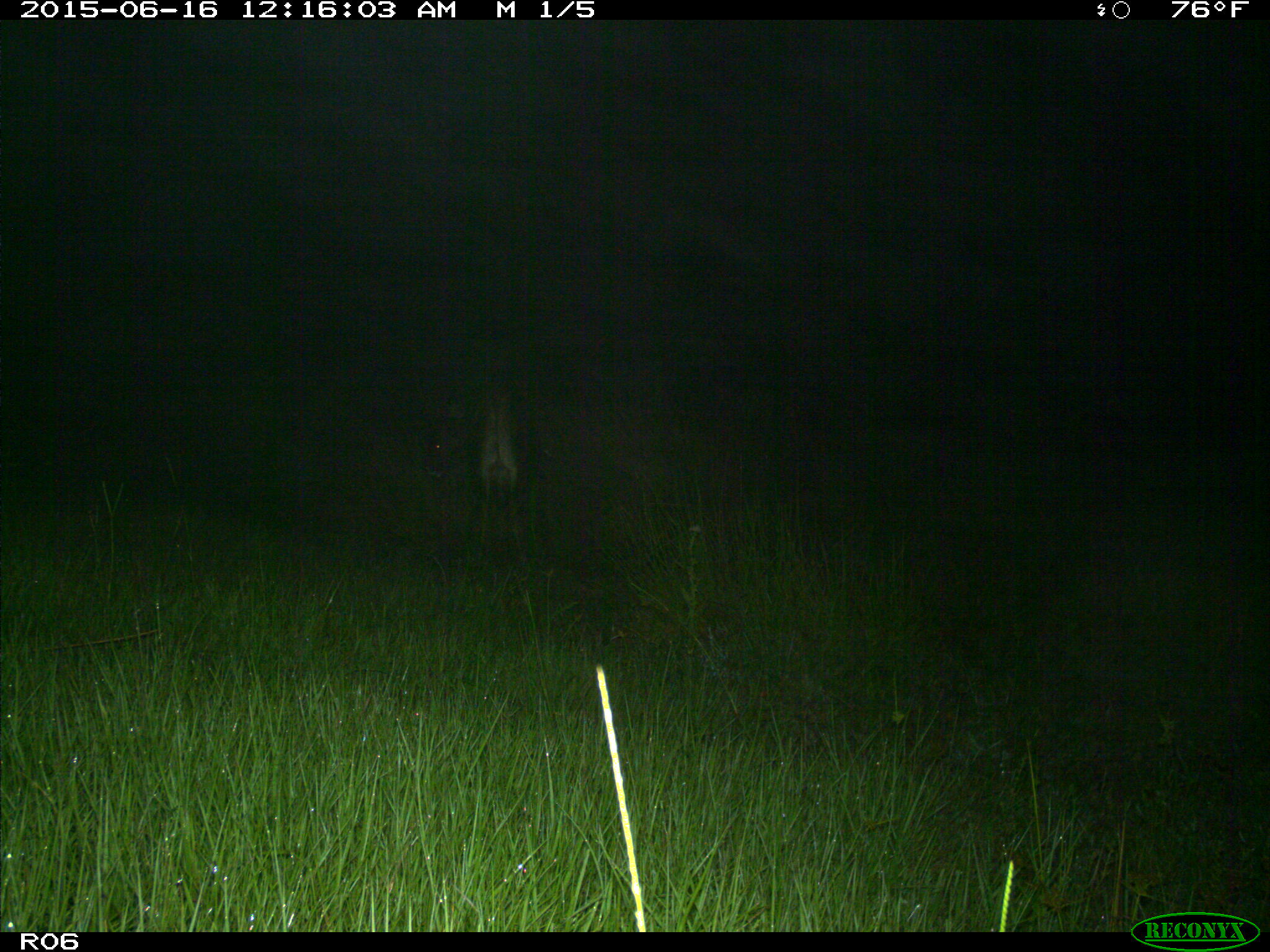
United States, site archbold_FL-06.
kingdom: Animalia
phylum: Chordata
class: Mammalia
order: Artiodactyla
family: Bovidae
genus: Bos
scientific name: Bos taurus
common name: domestic cow